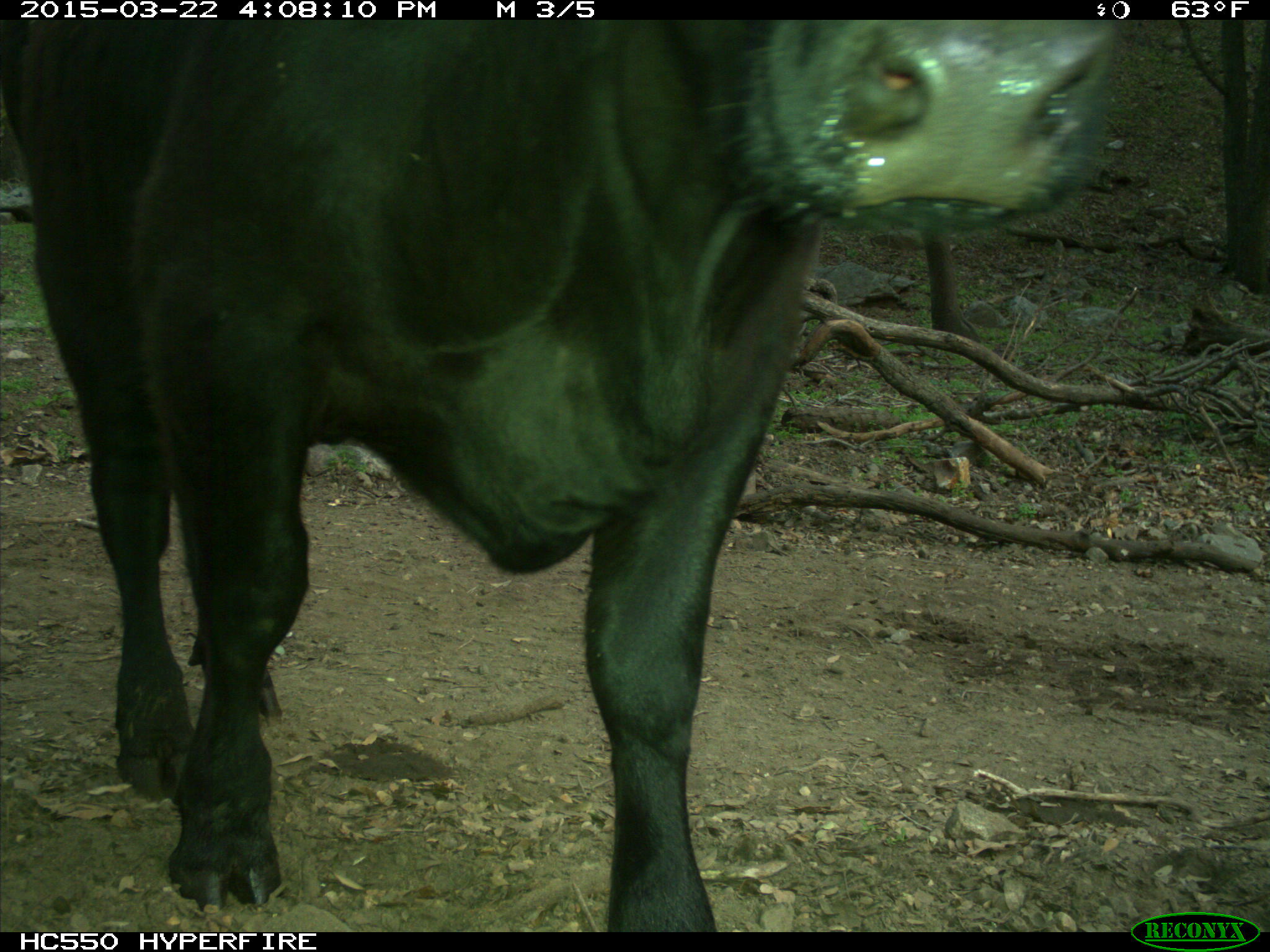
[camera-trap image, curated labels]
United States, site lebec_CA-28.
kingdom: Animalia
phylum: Chordata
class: Mammalia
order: Artiodactyla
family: Bovidae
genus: Bos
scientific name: Bos taurus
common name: domestic cow